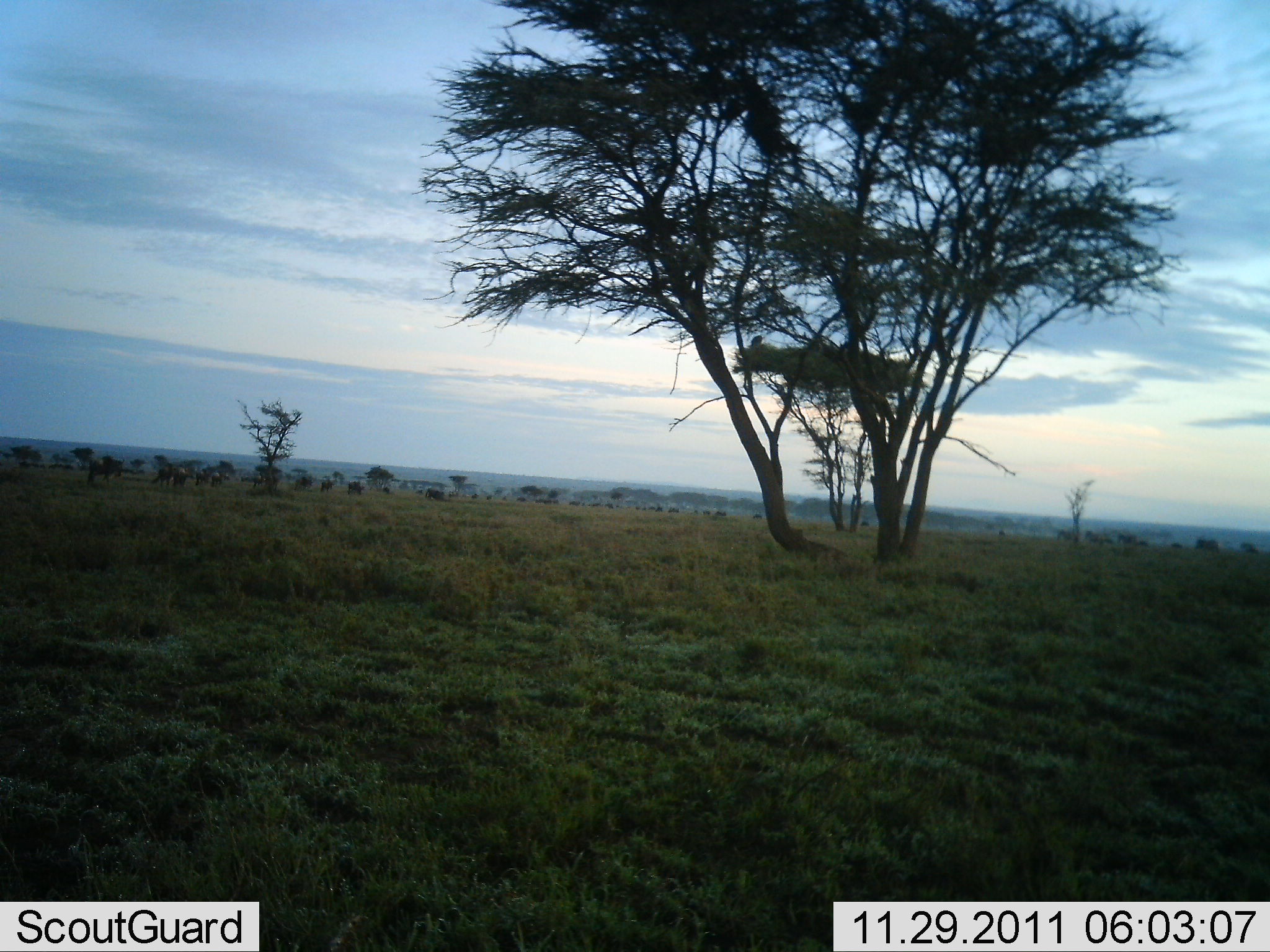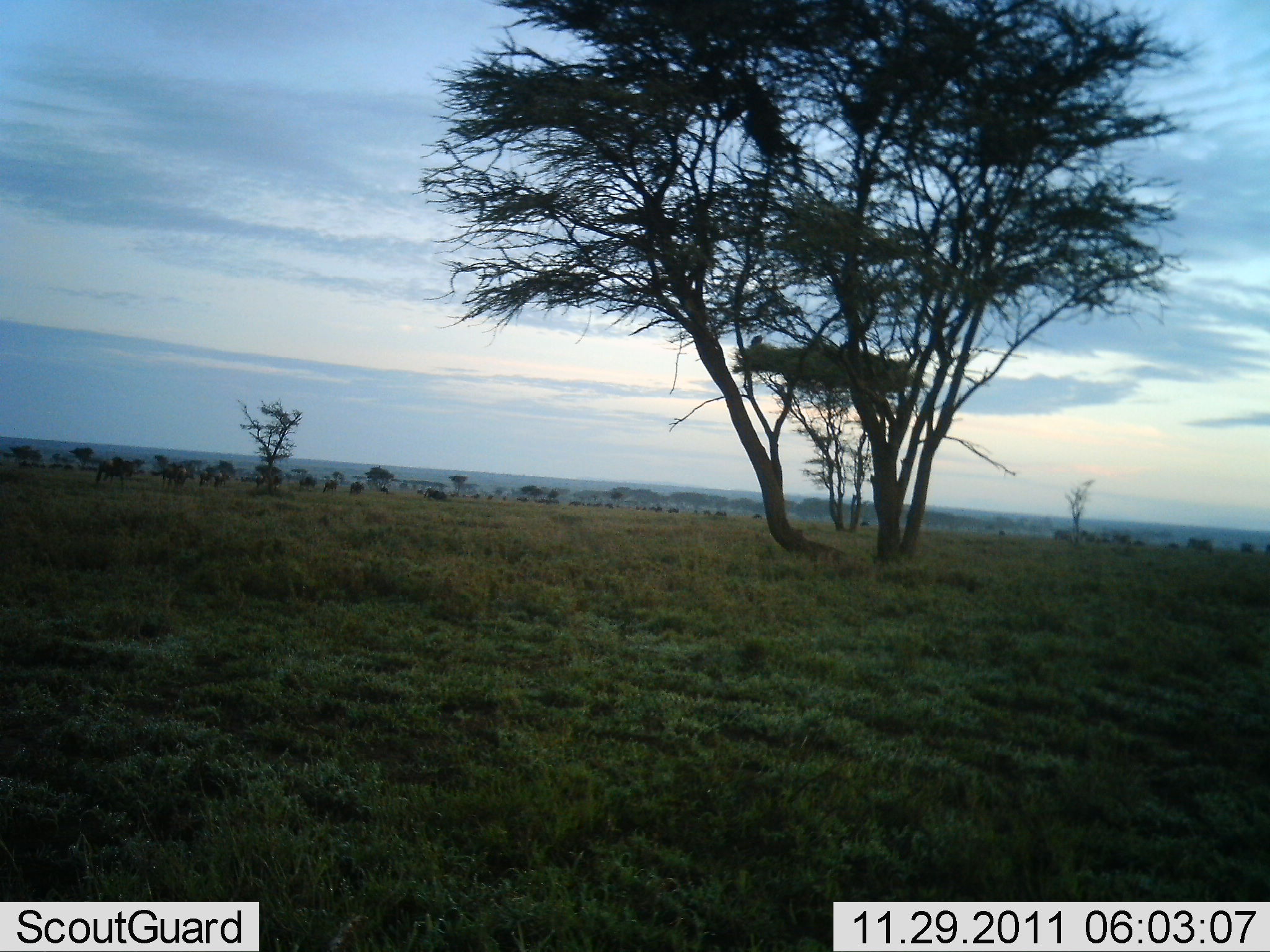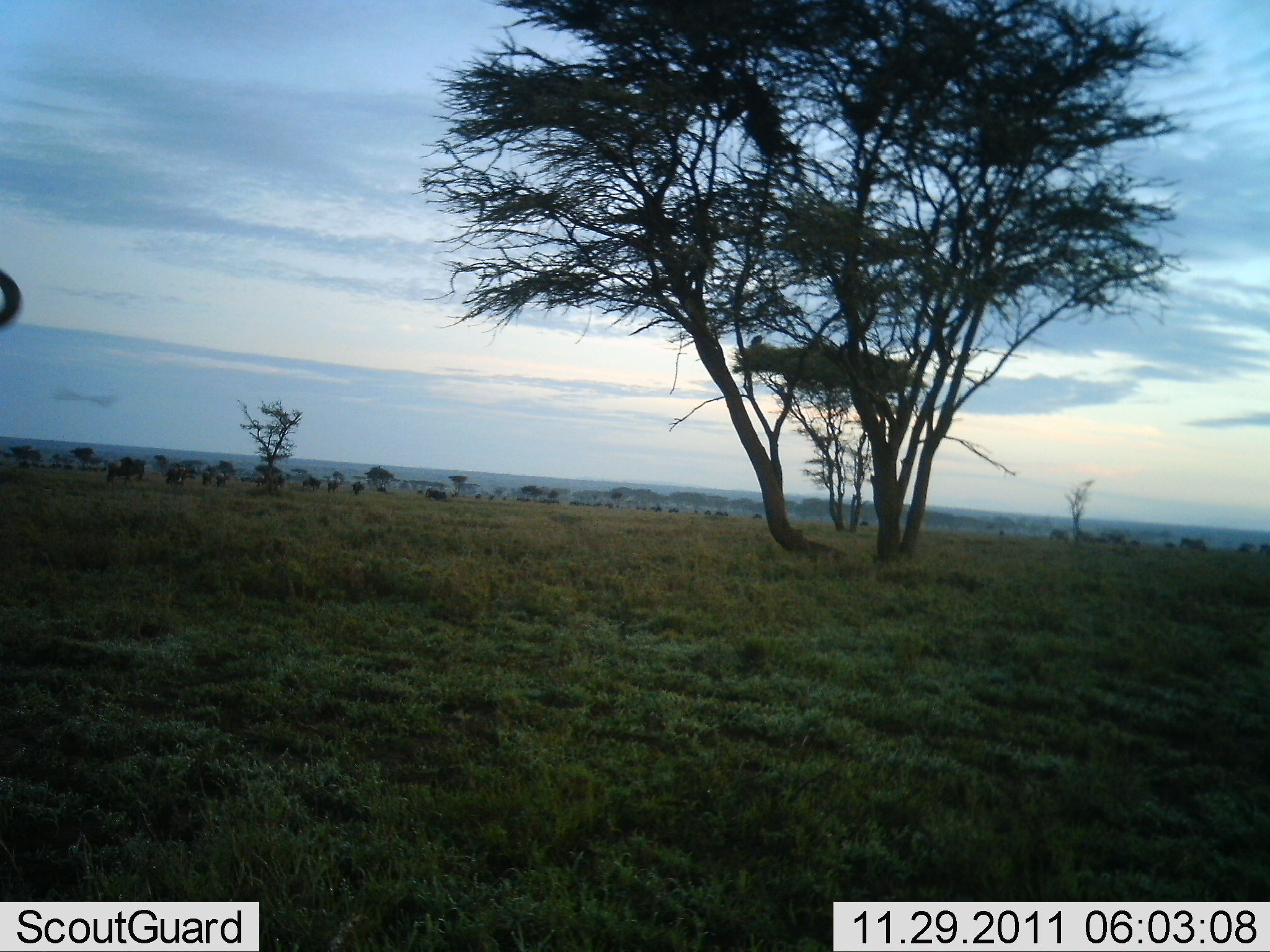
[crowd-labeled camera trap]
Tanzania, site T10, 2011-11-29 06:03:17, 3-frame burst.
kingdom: Animalia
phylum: Chordata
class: Mammalia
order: Artiodactyla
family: Bovidae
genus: Connochaetes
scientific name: Connochaetes taurinus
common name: blue wildebeest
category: wildebeest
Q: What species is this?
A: Wildebeest (blue wildebeest) (Connochaetes taurinus).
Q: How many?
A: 11-50.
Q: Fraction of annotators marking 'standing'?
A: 0%.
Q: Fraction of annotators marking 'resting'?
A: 0%.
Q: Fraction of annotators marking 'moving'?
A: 100%.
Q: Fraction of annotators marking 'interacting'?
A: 0%.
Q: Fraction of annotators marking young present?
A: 0%.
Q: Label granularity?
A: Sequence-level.